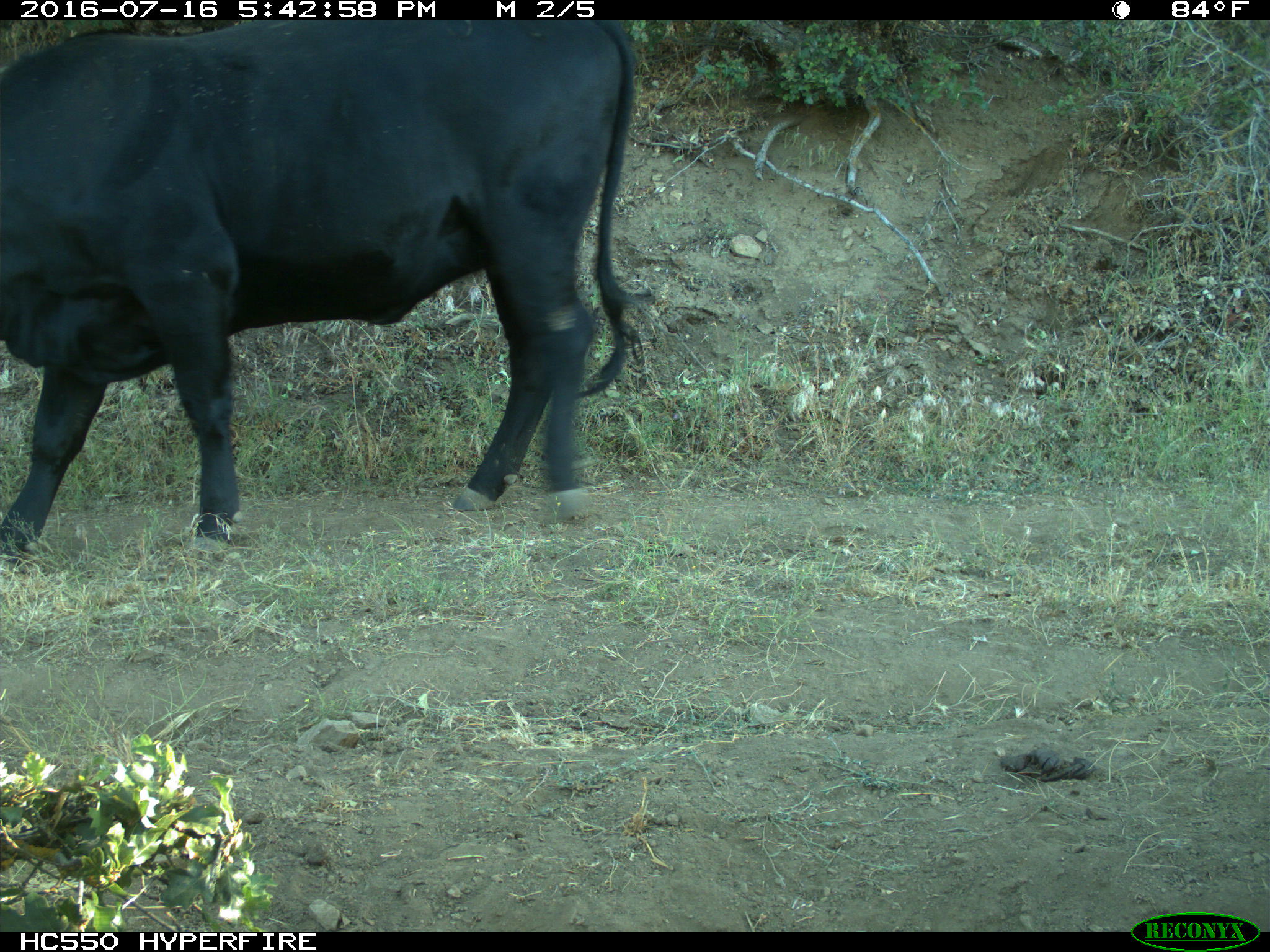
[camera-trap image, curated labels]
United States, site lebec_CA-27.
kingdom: Animalia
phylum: Chordata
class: Mammalia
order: Artiodactyla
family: Bovidae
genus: Bos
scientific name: Bos taurus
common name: domestic cow